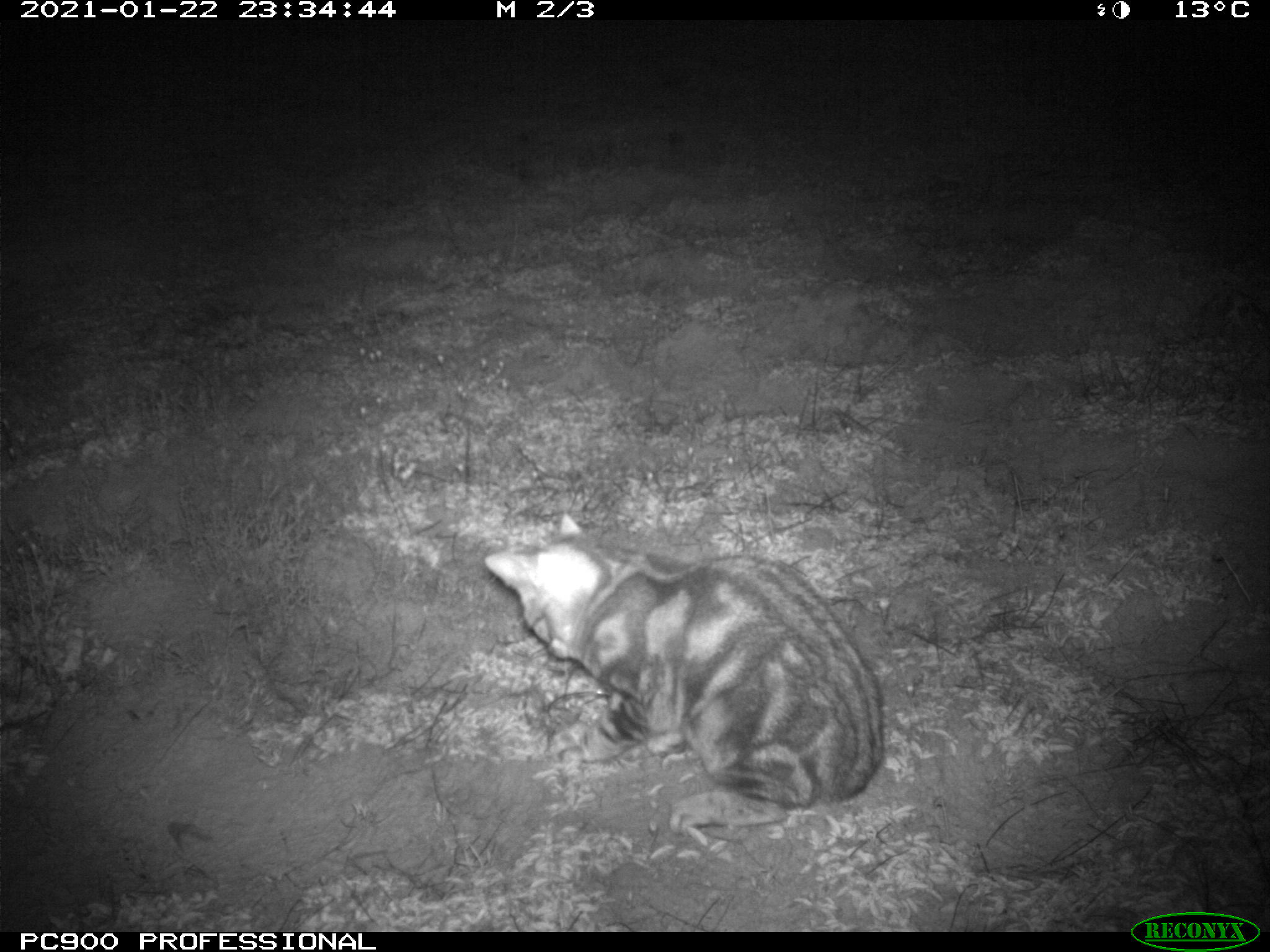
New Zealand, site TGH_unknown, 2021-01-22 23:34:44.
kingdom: Animalia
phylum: Chordata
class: Mammalia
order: Carnivora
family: Felidae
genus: Felis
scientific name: Felis catus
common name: domestic cat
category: cat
Cat (domestic cat) (Felis catus).